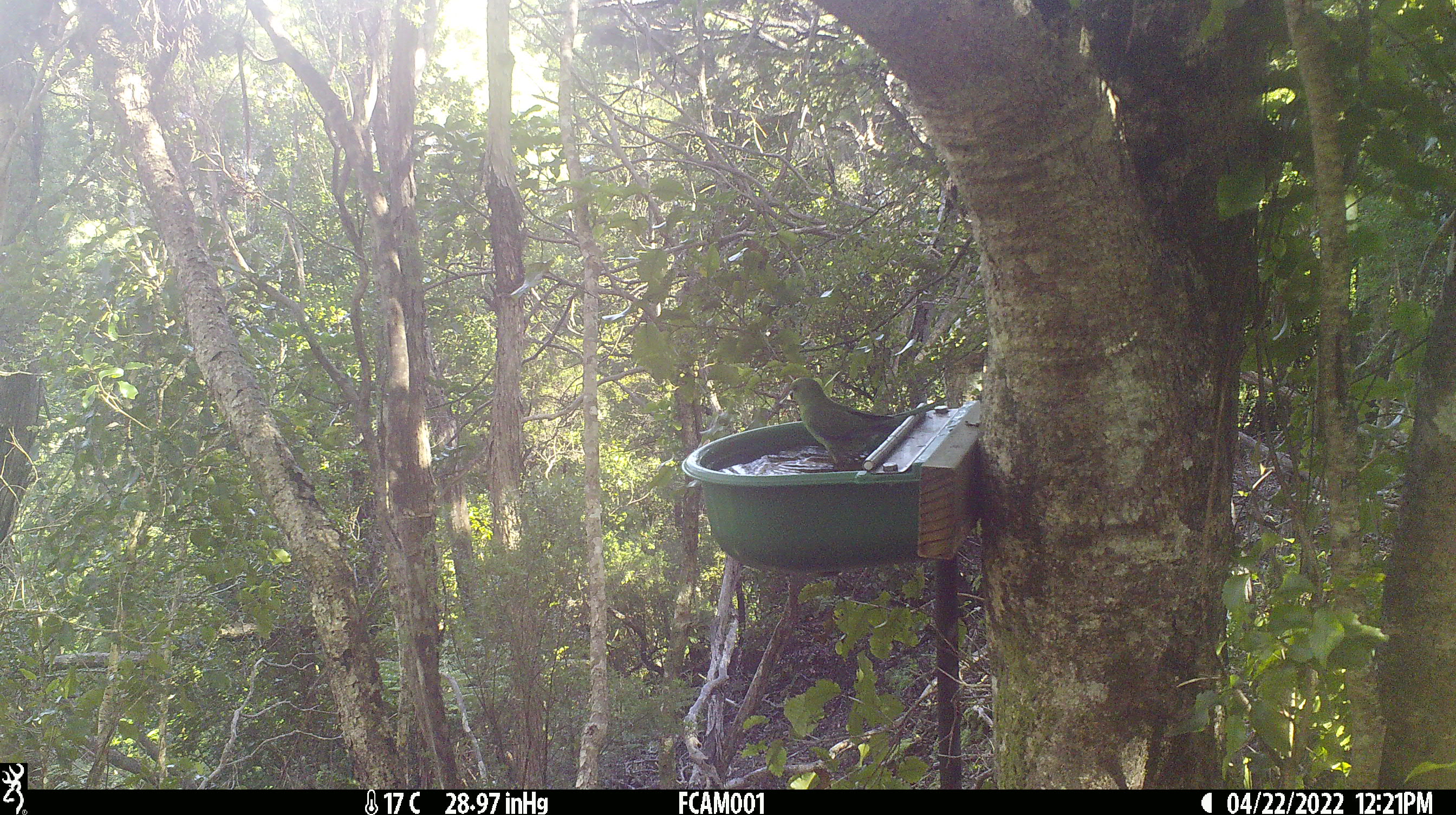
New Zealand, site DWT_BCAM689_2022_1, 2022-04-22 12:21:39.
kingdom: Animalia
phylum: Chordata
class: Aves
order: Psittaciformes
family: Psittaculidae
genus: Cyanoramphus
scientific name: Cyanoramphus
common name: parakeet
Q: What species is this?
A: Parakeet (Cyanoramphus).